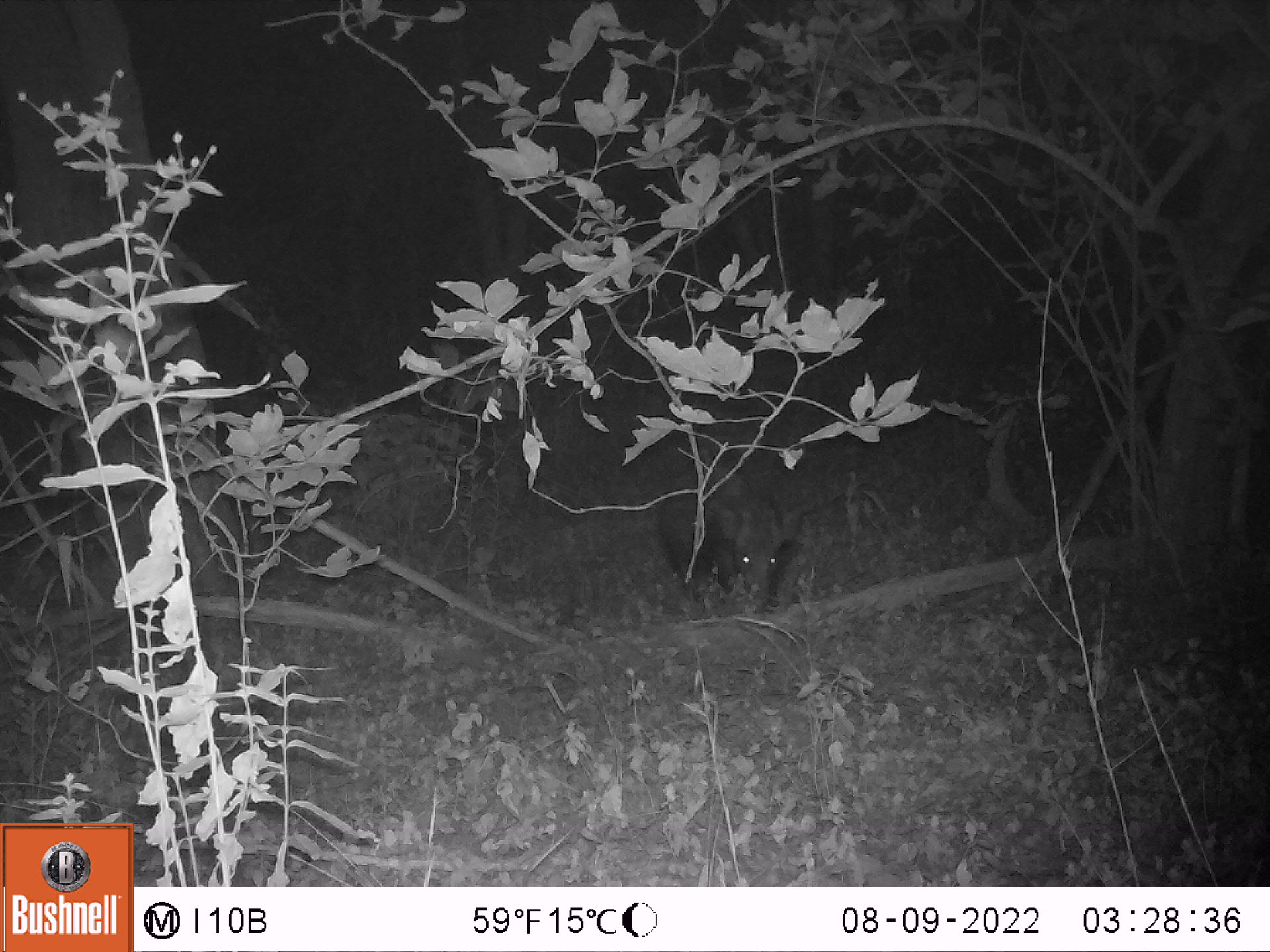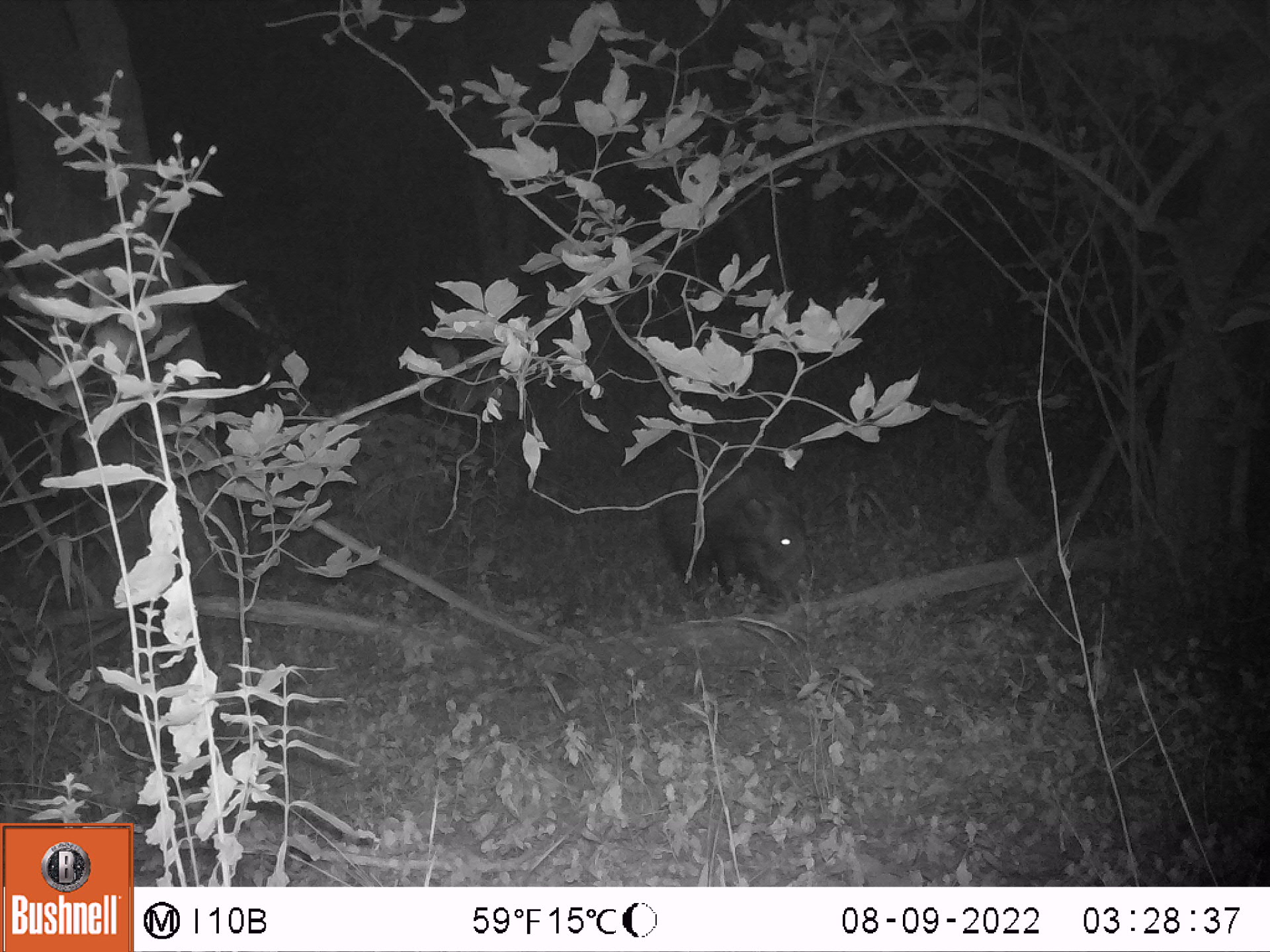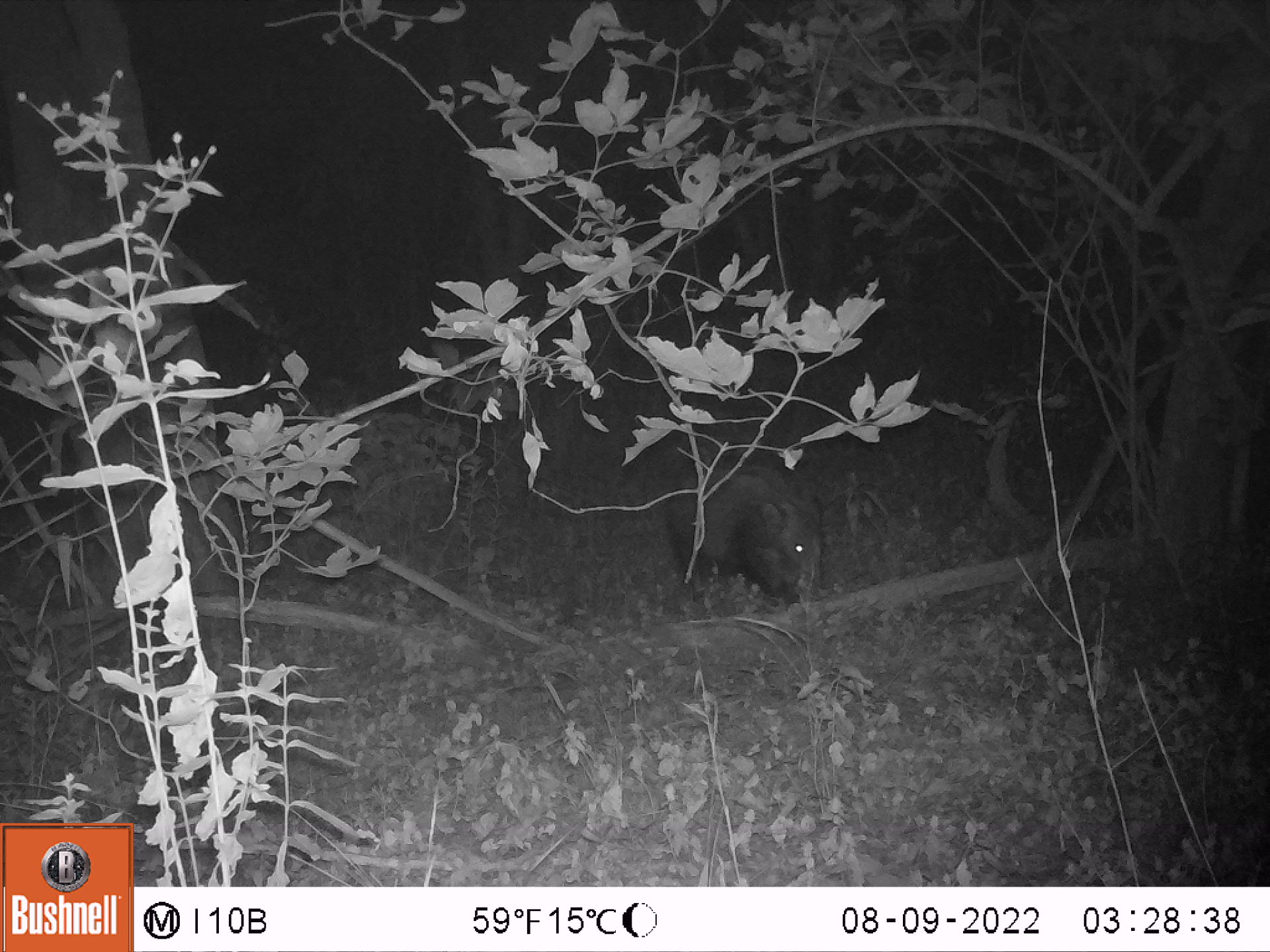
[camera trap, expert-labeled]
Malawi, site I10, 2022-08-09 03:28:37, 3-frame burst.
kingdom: Animalia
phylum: Chordata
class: Mammalia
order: Artiodactyla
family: Suidae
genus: Potamochoerus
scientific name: Potamochoerus larvatus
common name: bushpig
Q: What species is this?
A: Bushpig (Potamochoerus larvatus).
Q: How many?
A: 1.